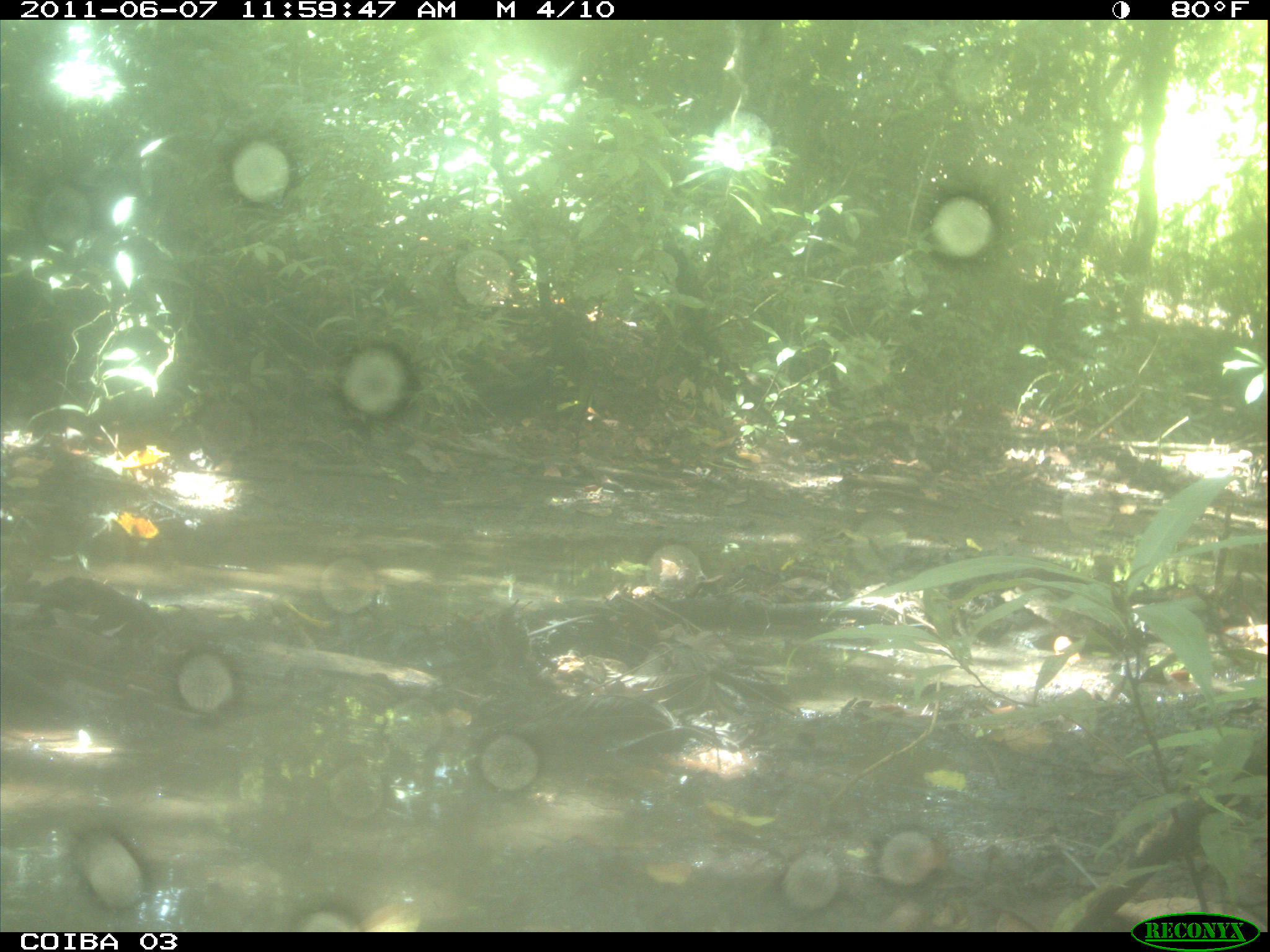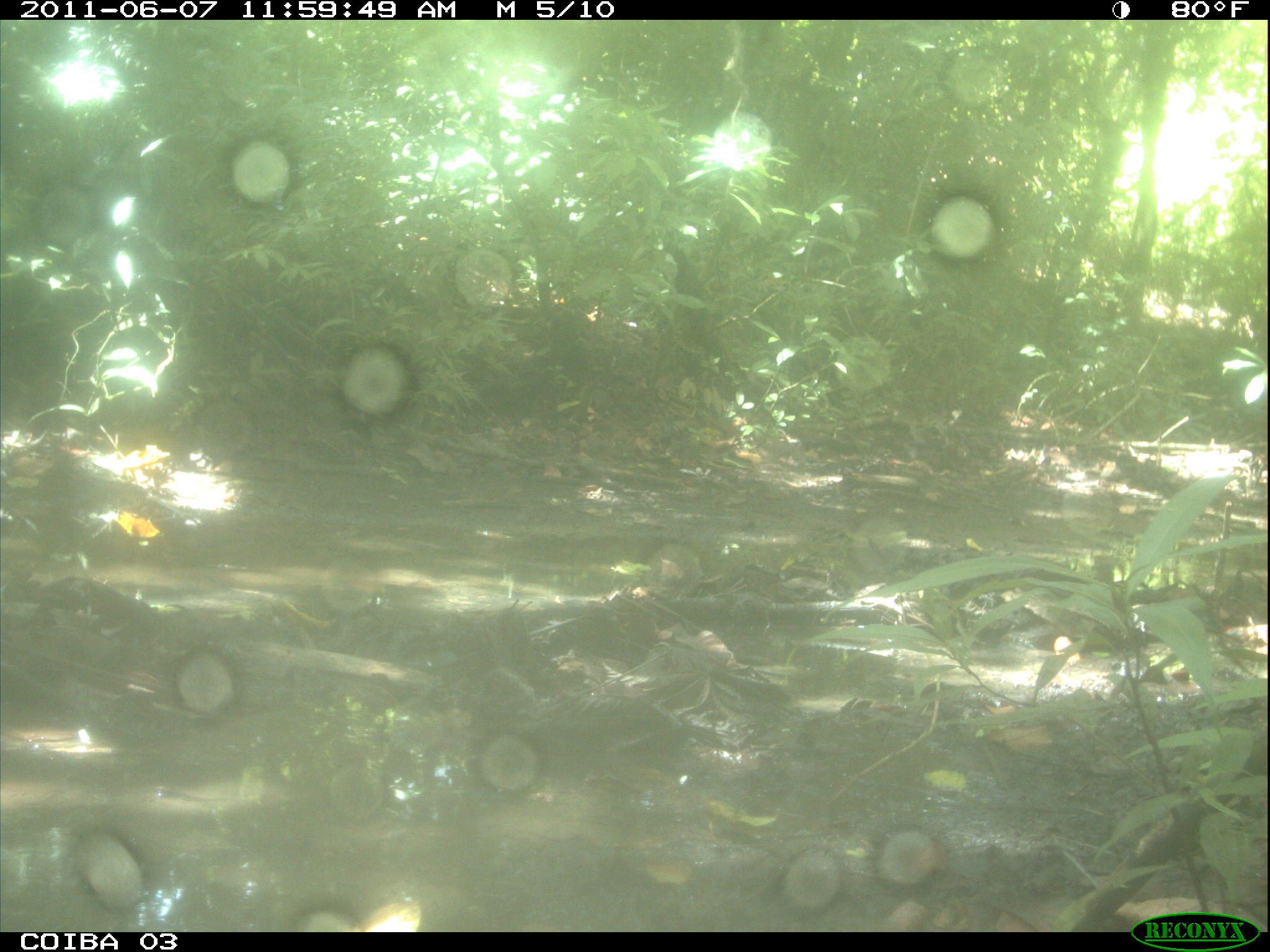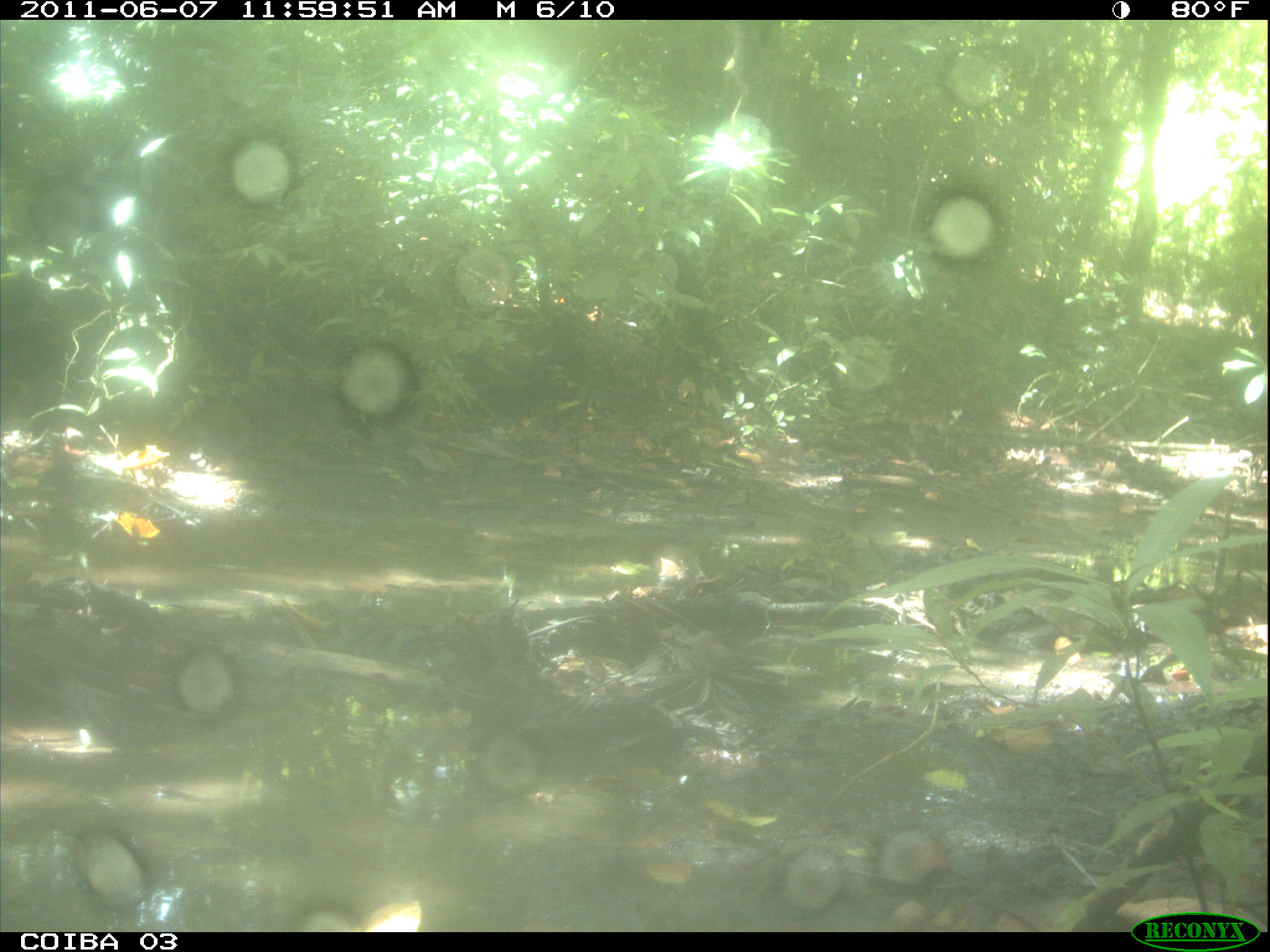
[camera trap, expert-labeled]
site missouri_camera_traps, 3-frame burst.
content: no animal present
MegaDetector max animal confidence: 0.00